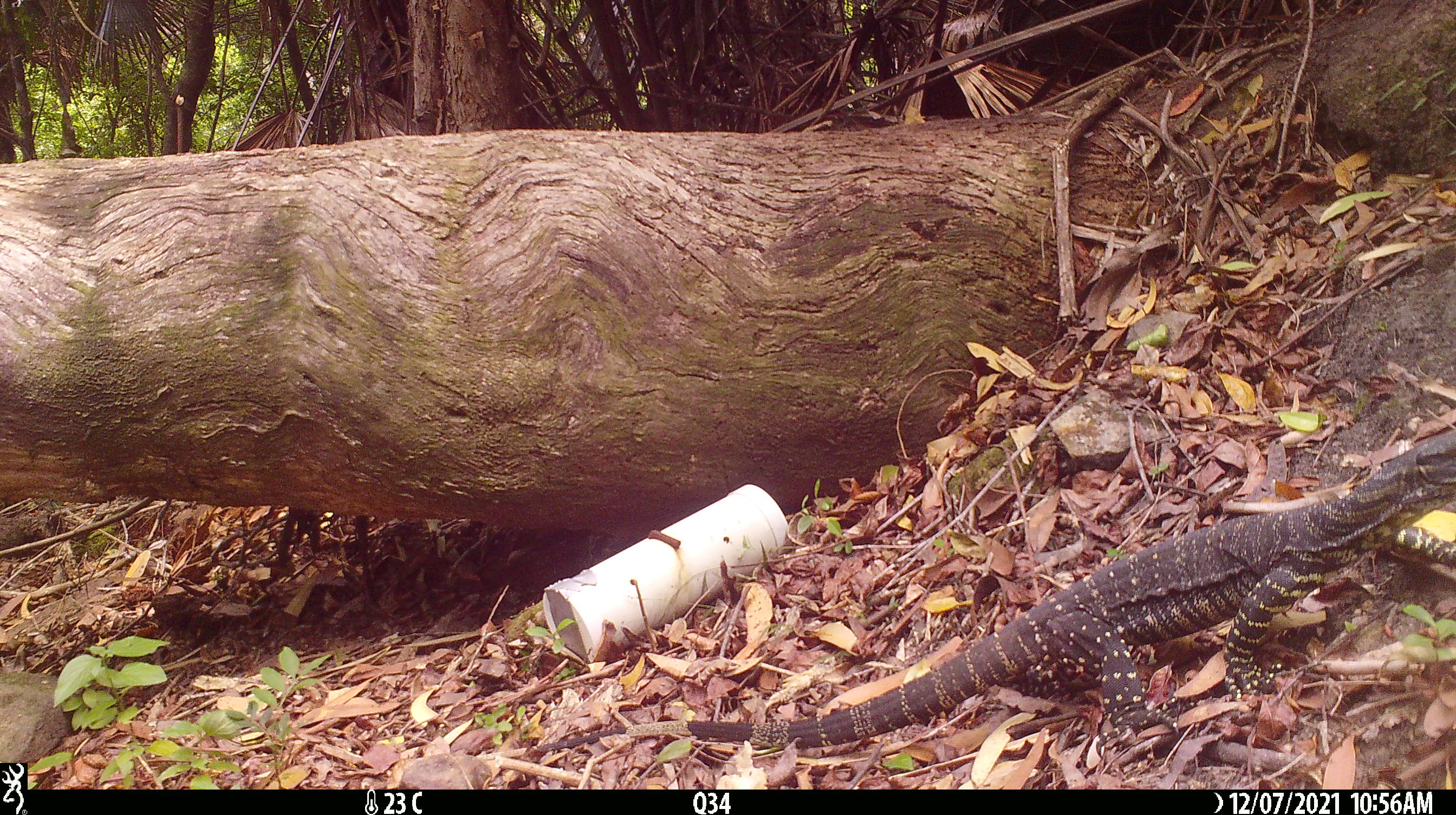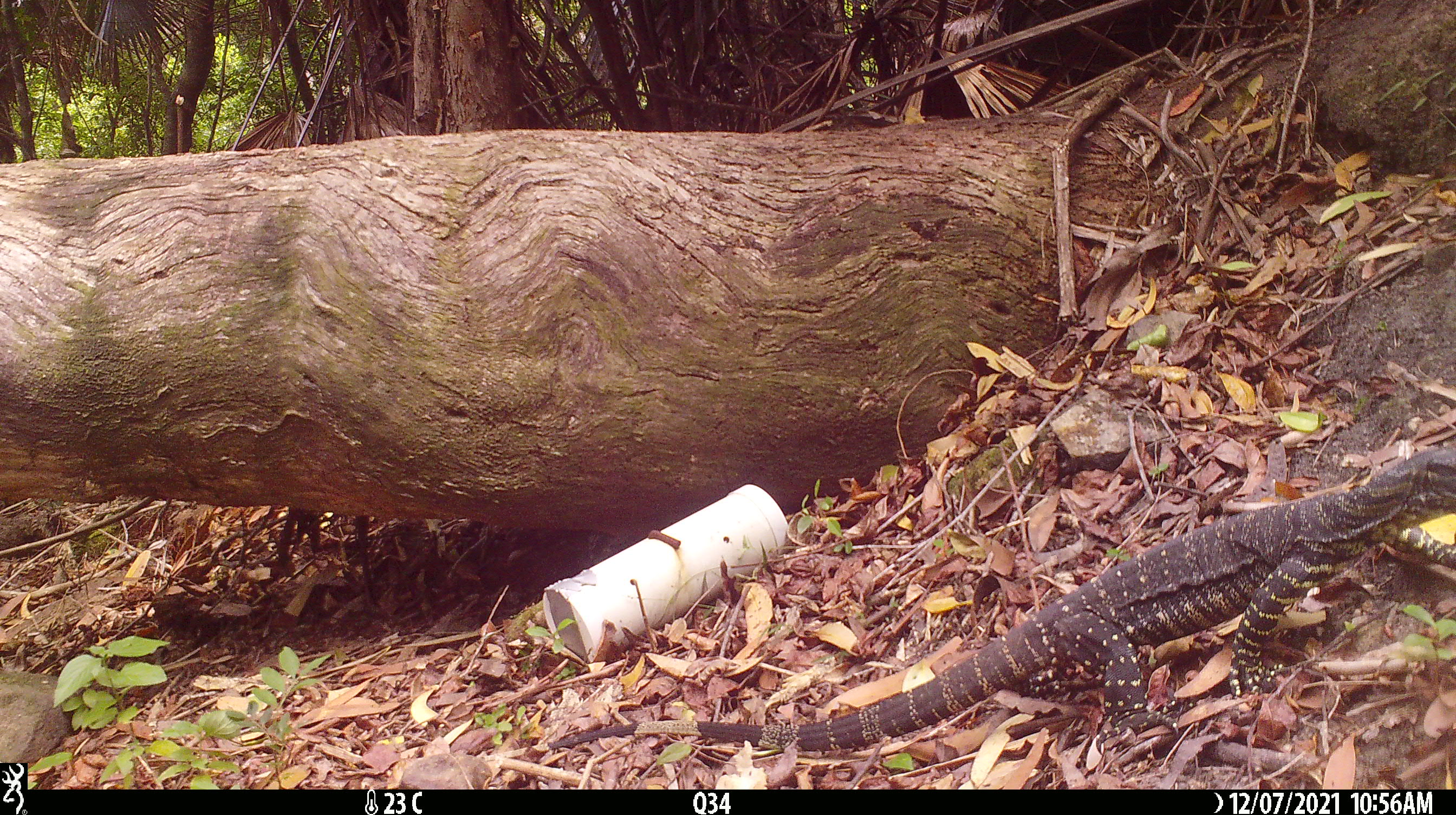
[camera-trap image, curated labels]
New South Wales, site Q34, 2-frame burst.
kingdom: Animalia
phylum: Chordata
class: Reptilia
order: Squamata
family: Varanidae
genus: Varanus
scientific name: Varanus varius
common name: lace monitor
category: goanna